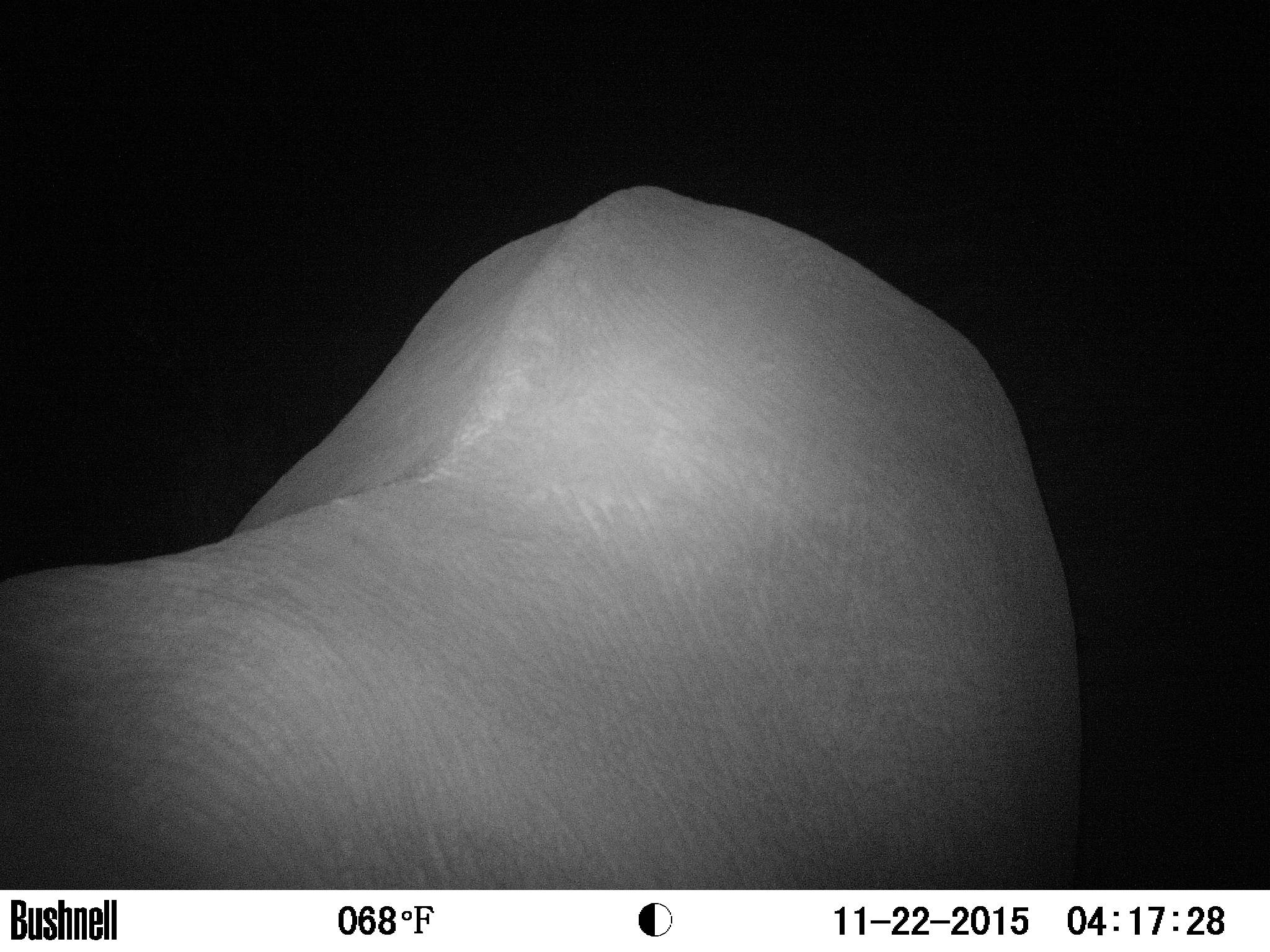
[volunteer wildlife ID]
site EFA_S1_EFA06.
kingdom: Animalia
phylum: Chordata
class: Mammalia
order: Proboscidea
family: Elephantidae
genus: Loxodonta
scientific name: Loxodonta africana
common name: african bush elephant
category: elephant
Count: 1.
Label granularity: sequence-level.